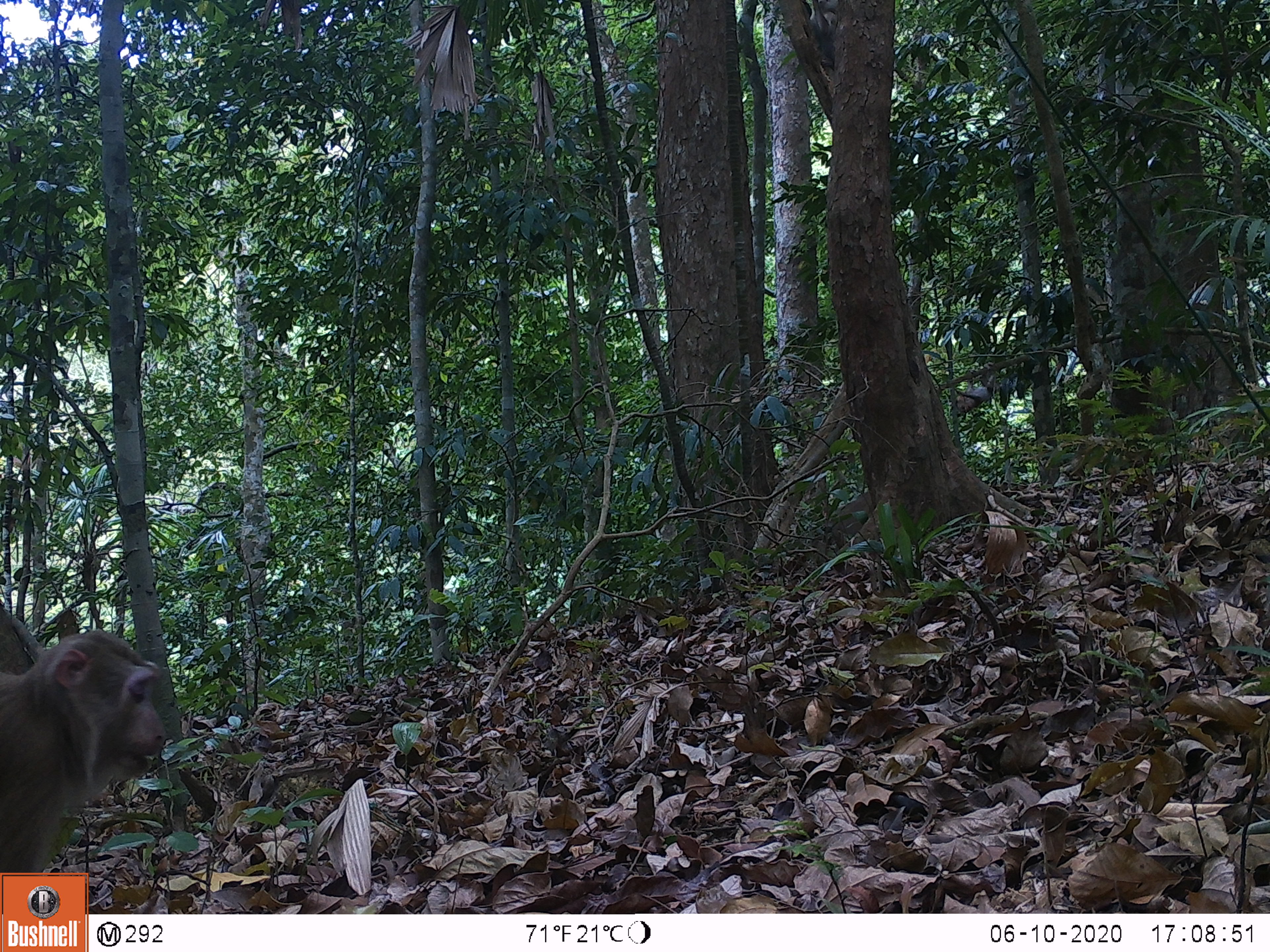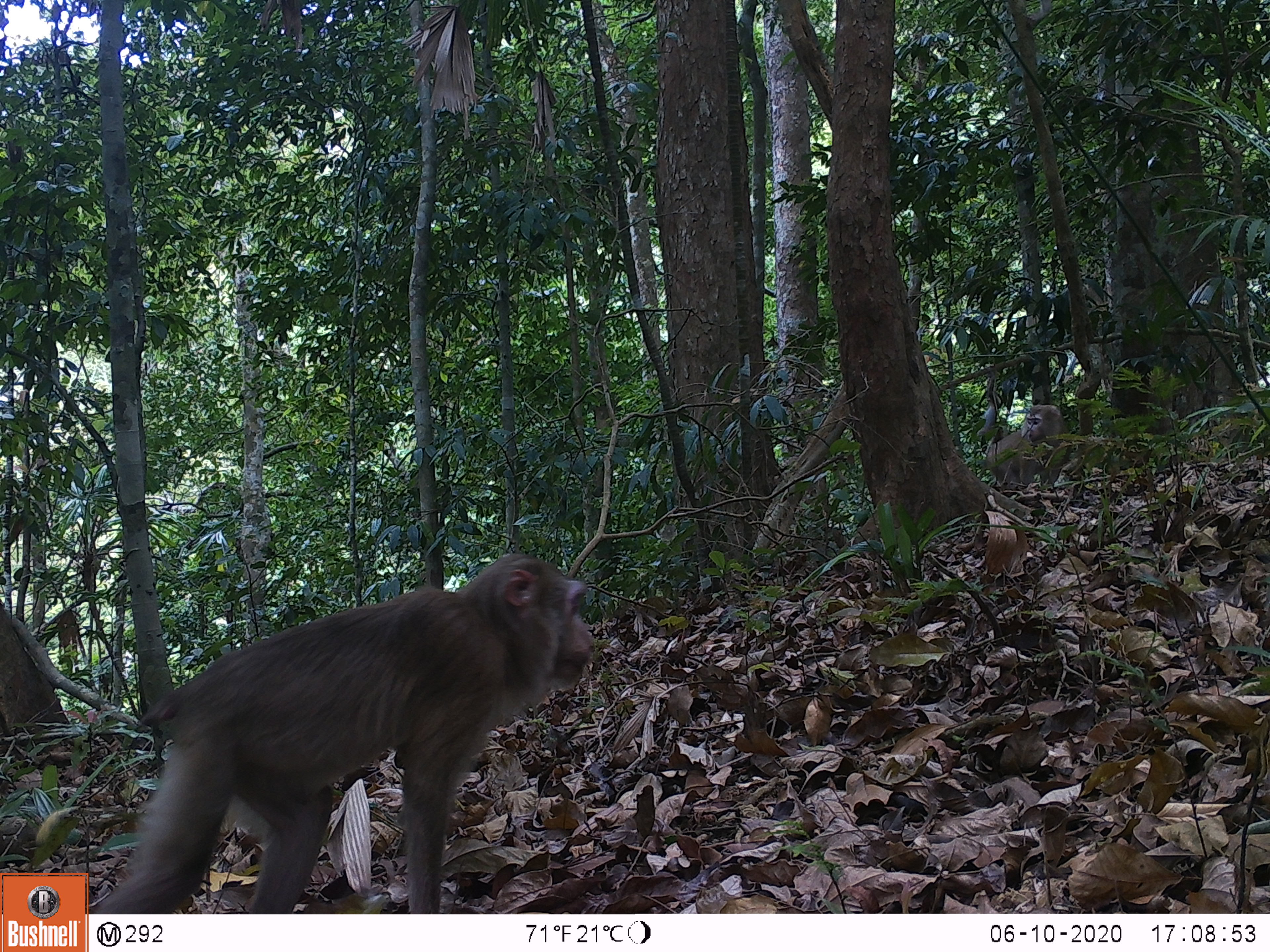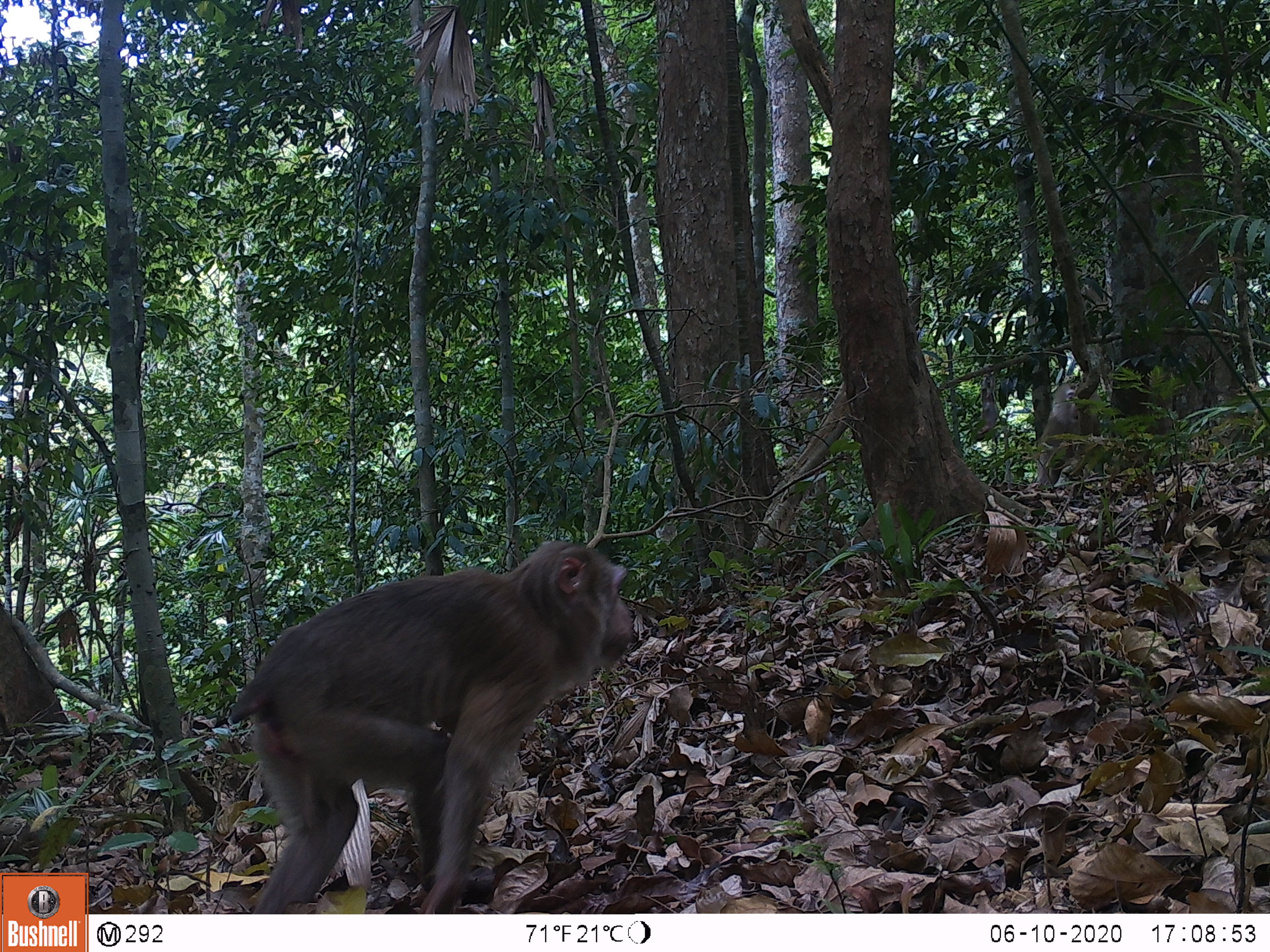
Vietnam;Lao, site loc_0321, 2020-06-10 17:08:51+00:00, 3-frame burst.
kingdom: Animalia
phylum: Chordata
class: Mammalia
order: Primates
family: Cercopithecidae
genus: Macaca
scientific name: Macaca nemestrina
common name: pig-tailed macaque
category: pig tailed macaque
Pig tailed macaque (pig-tailed macaque) (Macaca nemestrina). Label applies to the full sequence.